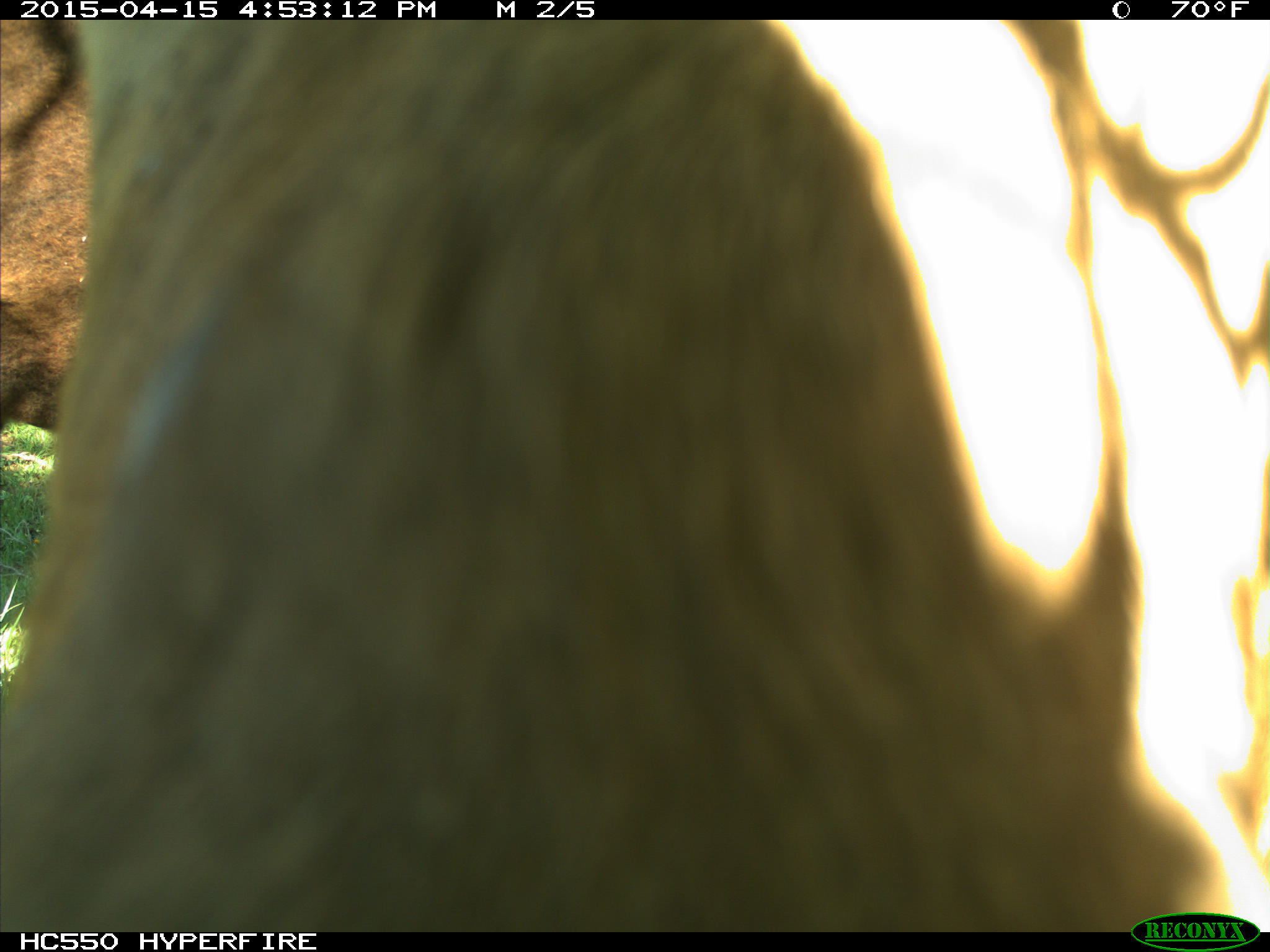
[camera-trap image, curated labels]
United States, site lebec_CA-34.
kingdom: Animalia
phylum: Chordata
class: Mammalia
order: Artiodactyla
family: Bovidae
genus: Bos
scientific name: Bos taurus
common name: domestic cow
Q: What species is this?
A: Bos taurus (domestic cow).